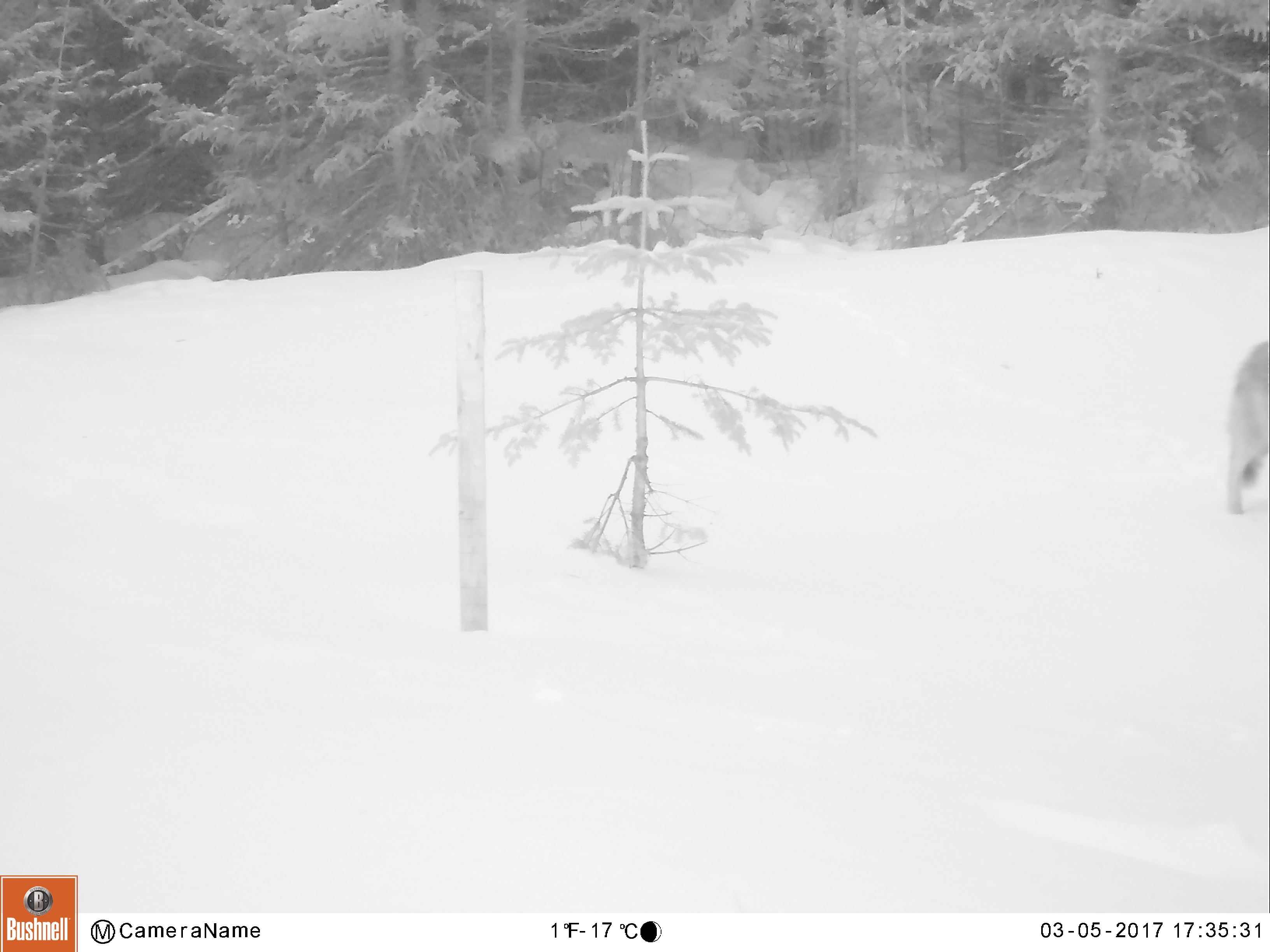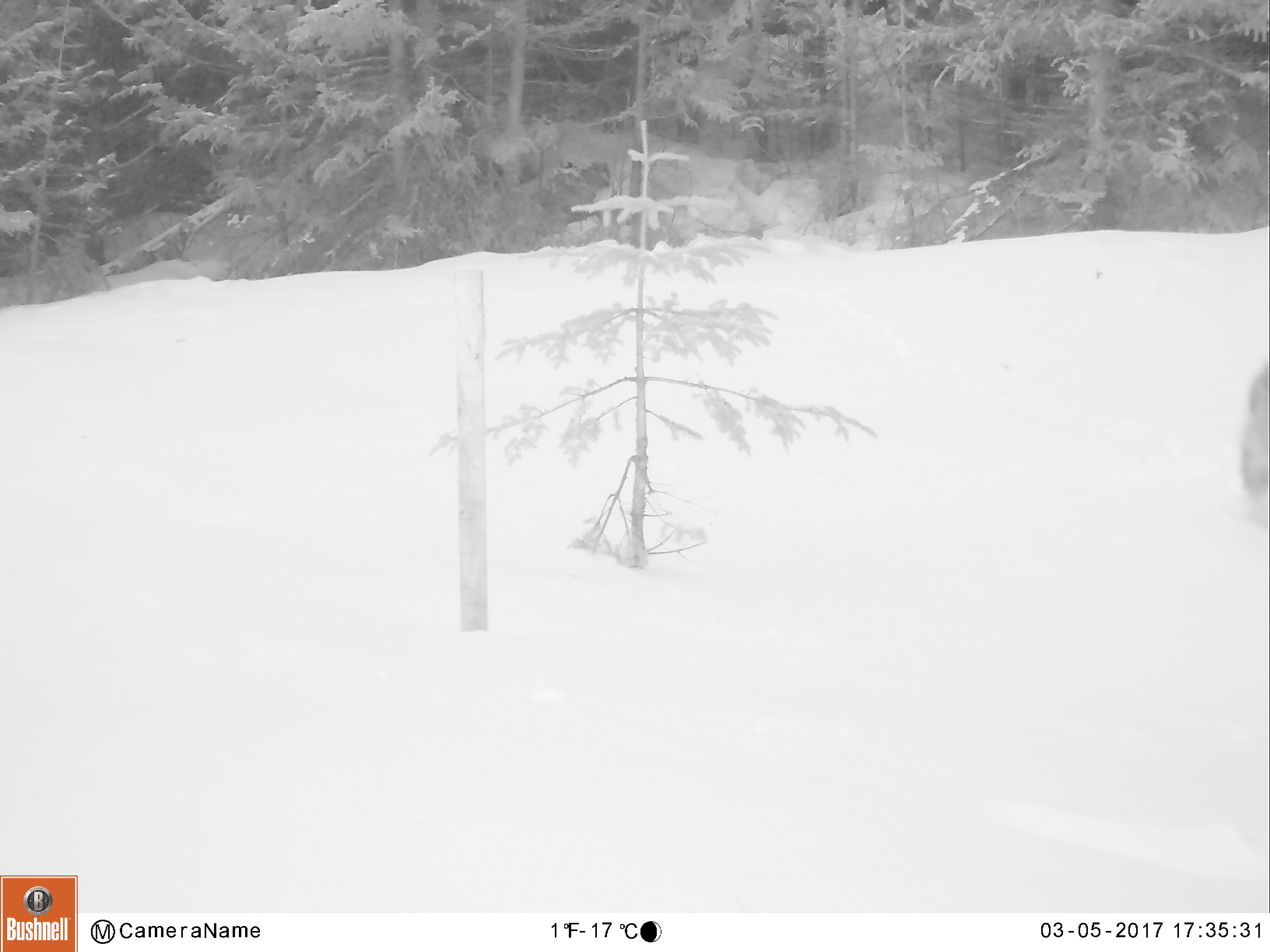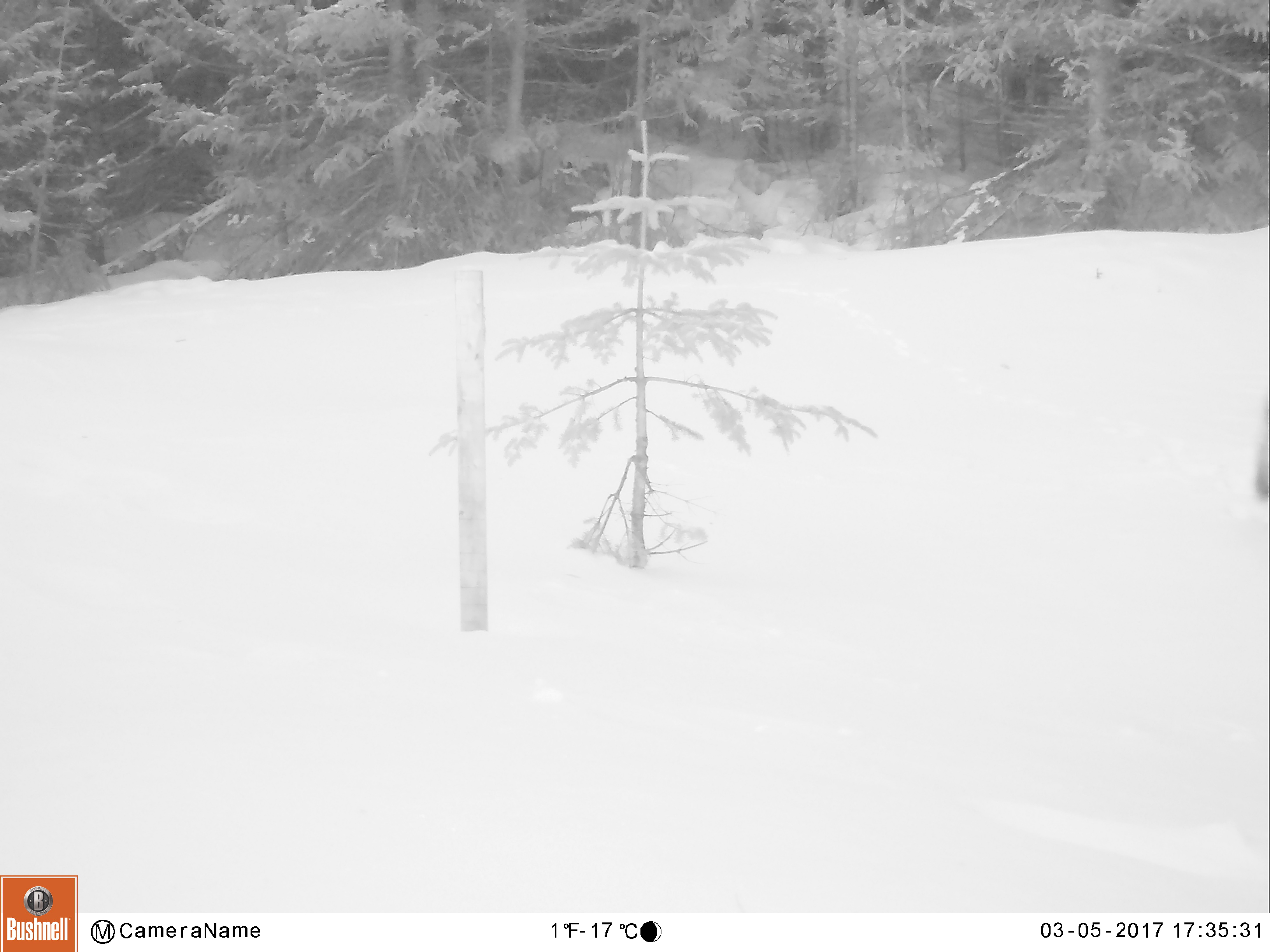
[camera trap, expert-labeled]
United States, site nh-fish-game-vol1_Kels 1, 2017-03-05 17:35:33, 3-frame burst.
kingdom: Animalia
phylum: Chordata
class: Mammalia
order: Carnivora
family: Canidae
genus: Canis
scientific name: Canis latrans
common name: coyote